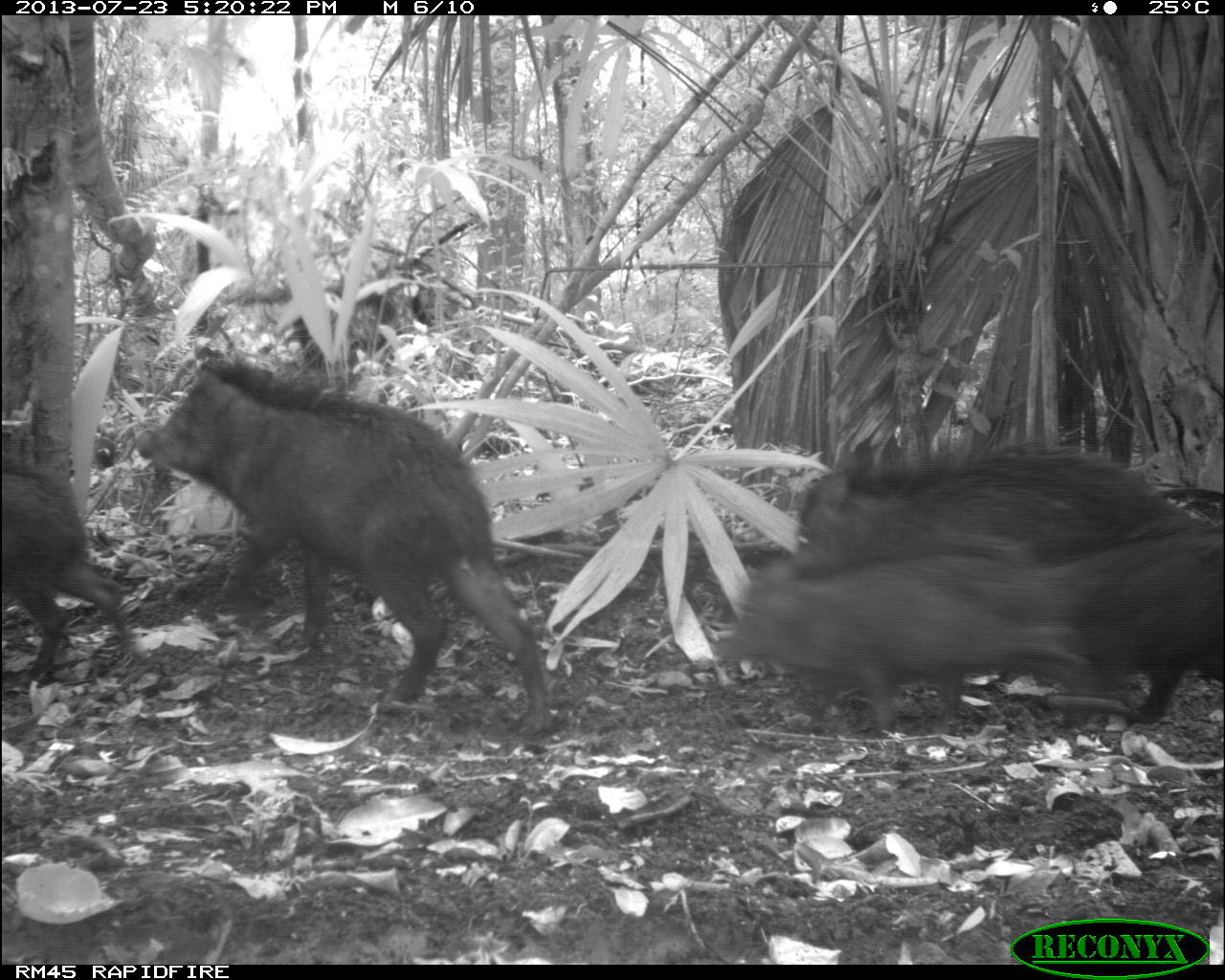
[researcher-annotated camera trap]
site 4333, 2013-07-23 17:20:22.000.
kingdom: Animalia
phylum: Chordata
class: Mammalia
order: Artiodactyla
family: Tayassuidae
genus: Tayassu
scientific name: Tayassu pecari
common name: white-lipped peccary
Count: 4.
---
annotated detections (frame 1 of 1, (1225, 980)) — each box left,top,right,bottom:
tayassu pecari: 134,354,555,737; 721,554,1091,735; 790,438,1175,581; 1048,529,1224,723; 0,456,133,680